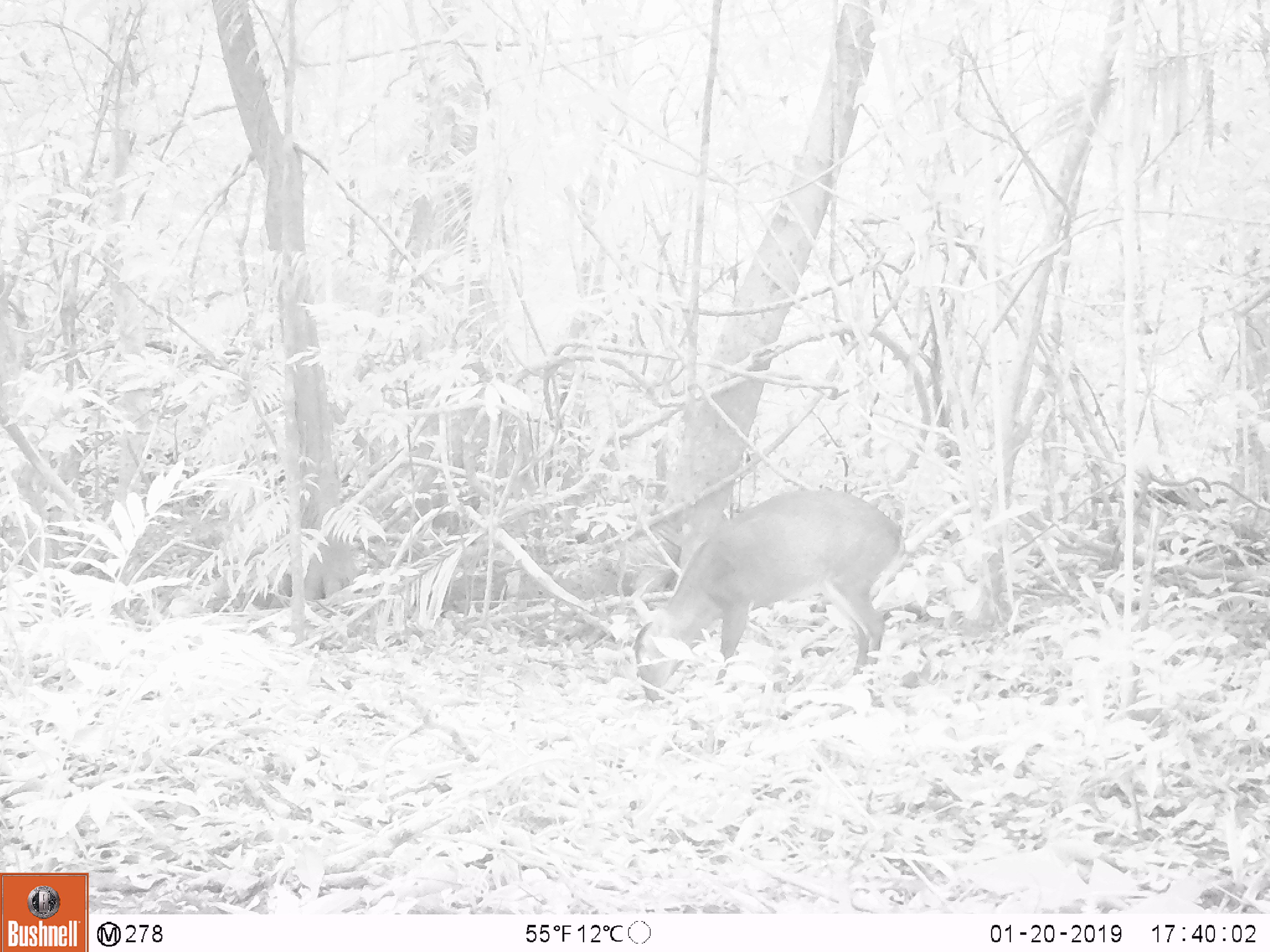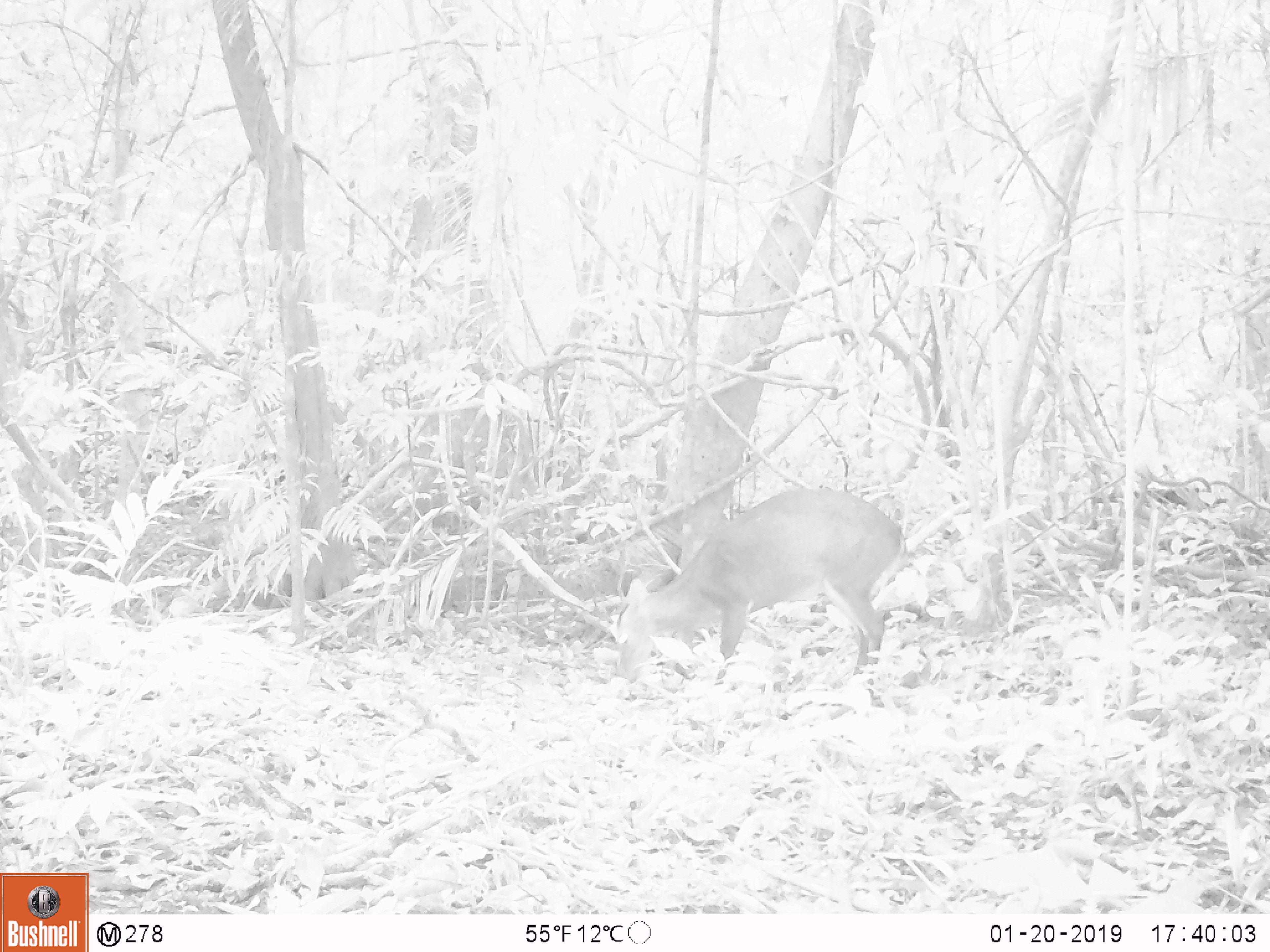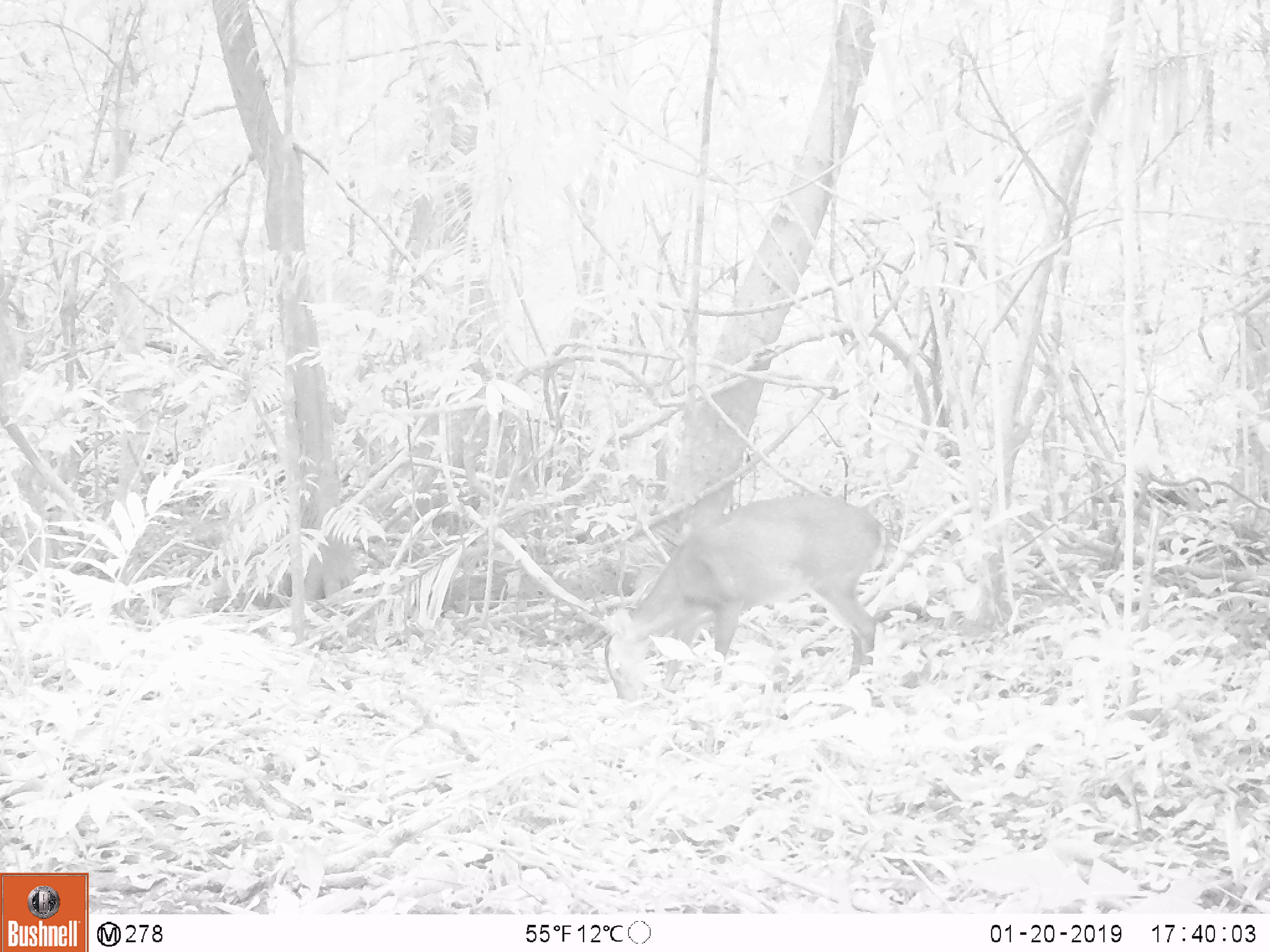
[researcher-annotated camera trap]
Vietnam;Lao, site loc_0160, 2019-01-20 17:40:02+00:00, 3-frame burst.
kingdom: Animalia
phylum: Chordata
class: Mammalia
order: Artiodactyla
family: Cervidae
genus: Muntiacus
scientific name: Muntiacus vuquangensis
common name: large-antlered muntjac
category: large antlered muntjac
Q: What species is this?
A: Large antlered muntjac (large-antlered muntjac) (Muntiacus vuquangensis).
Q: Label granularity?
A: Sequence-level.